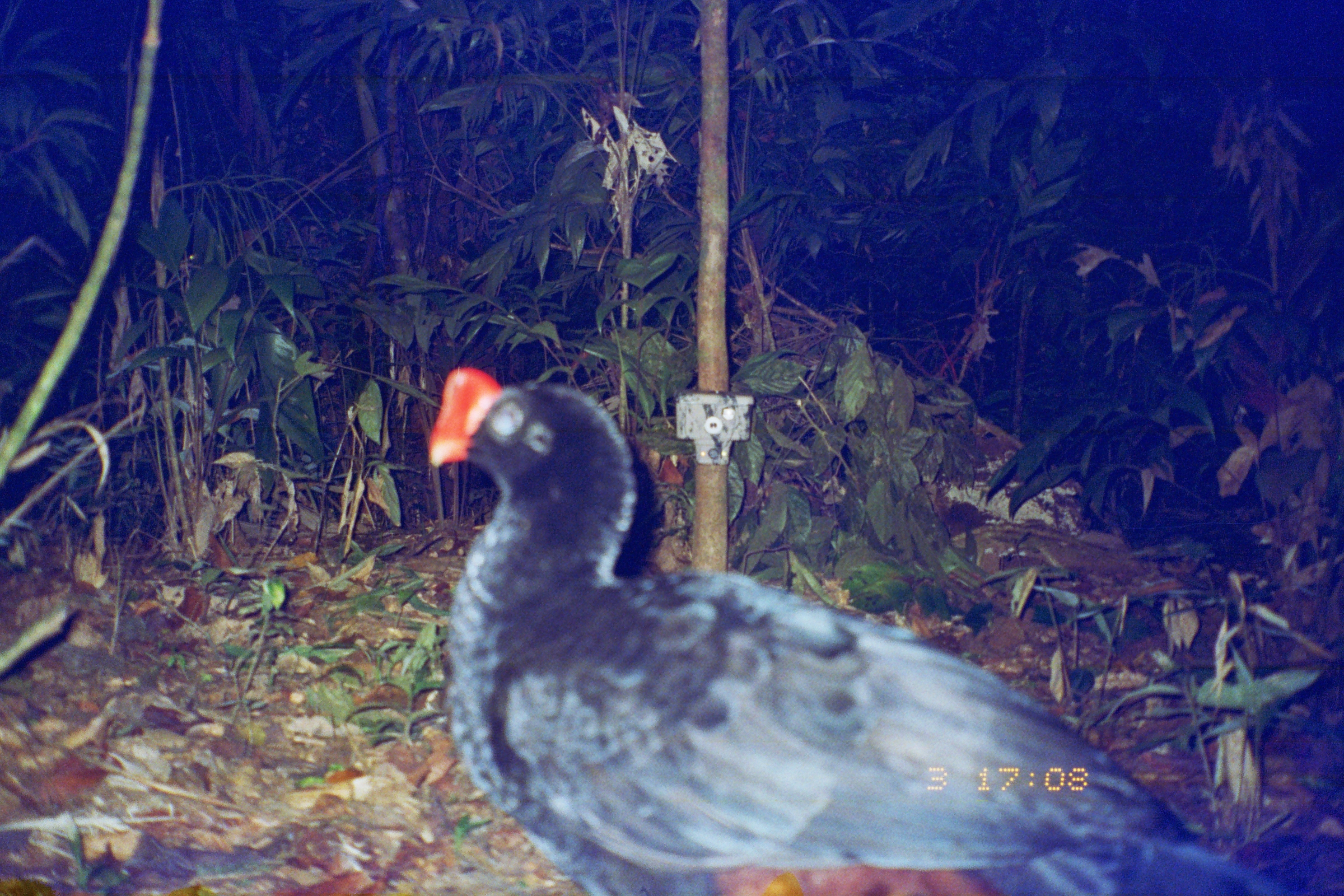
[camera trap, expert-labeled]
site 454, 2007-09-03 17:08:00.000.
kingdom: Animalia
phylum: Chordata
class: Aves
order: Galliformes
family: Cracidae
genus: Mitu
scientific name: Mitu tuberosum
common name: razor-billed curassow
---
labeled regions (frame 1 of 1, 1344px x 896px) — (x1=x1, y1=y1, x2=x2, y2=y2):
mitu tuberosum: (x1=422, y1=356, x2=1284, y2=894)